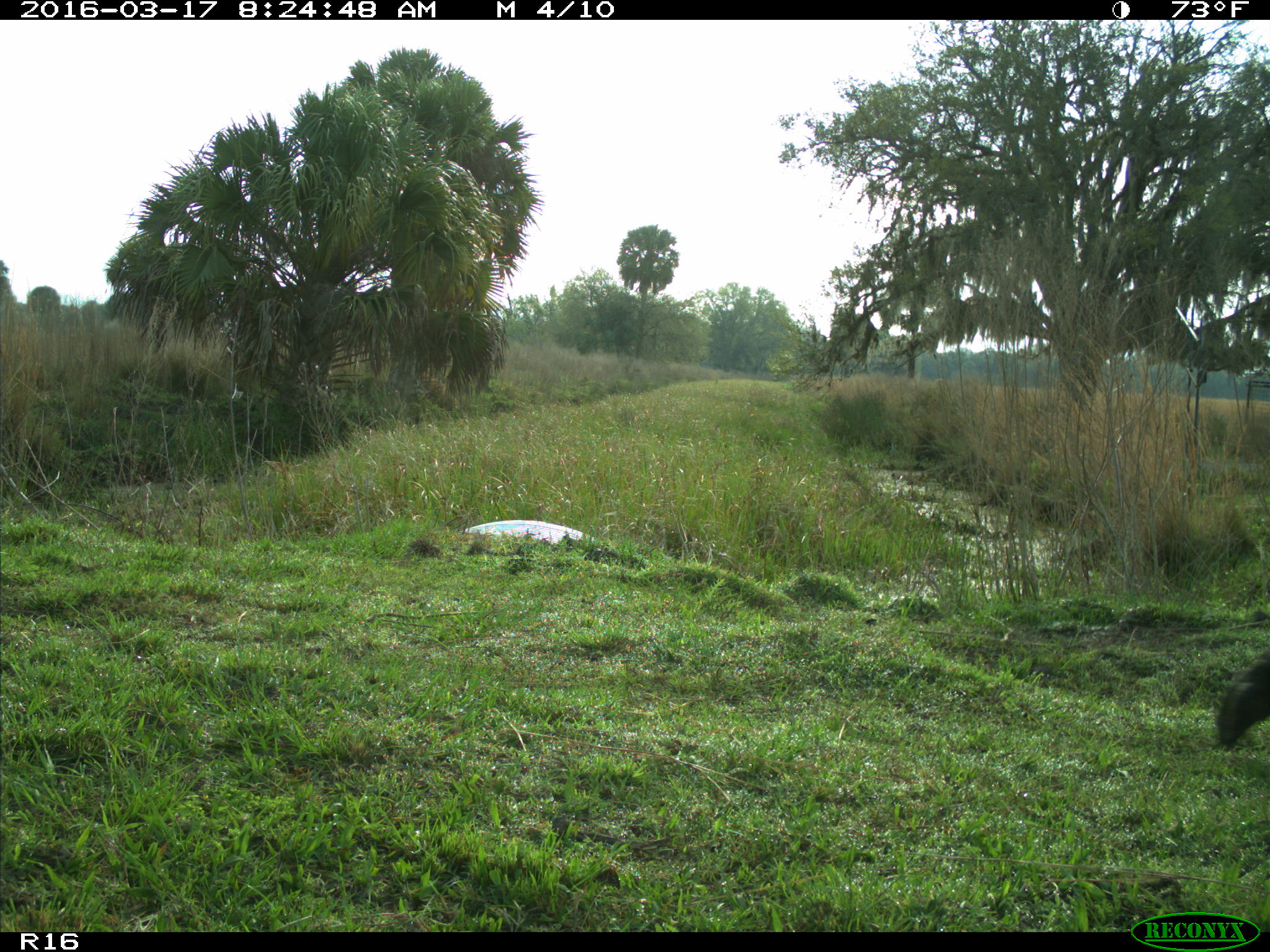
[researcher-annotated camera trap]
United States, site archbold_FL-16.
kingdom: Animalia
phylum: Chordata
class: Mammalia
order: Artiodactyla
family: Bovidae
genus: Bos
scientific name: Bos taurus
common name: domestic cow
Bos taurus (domestic cow).